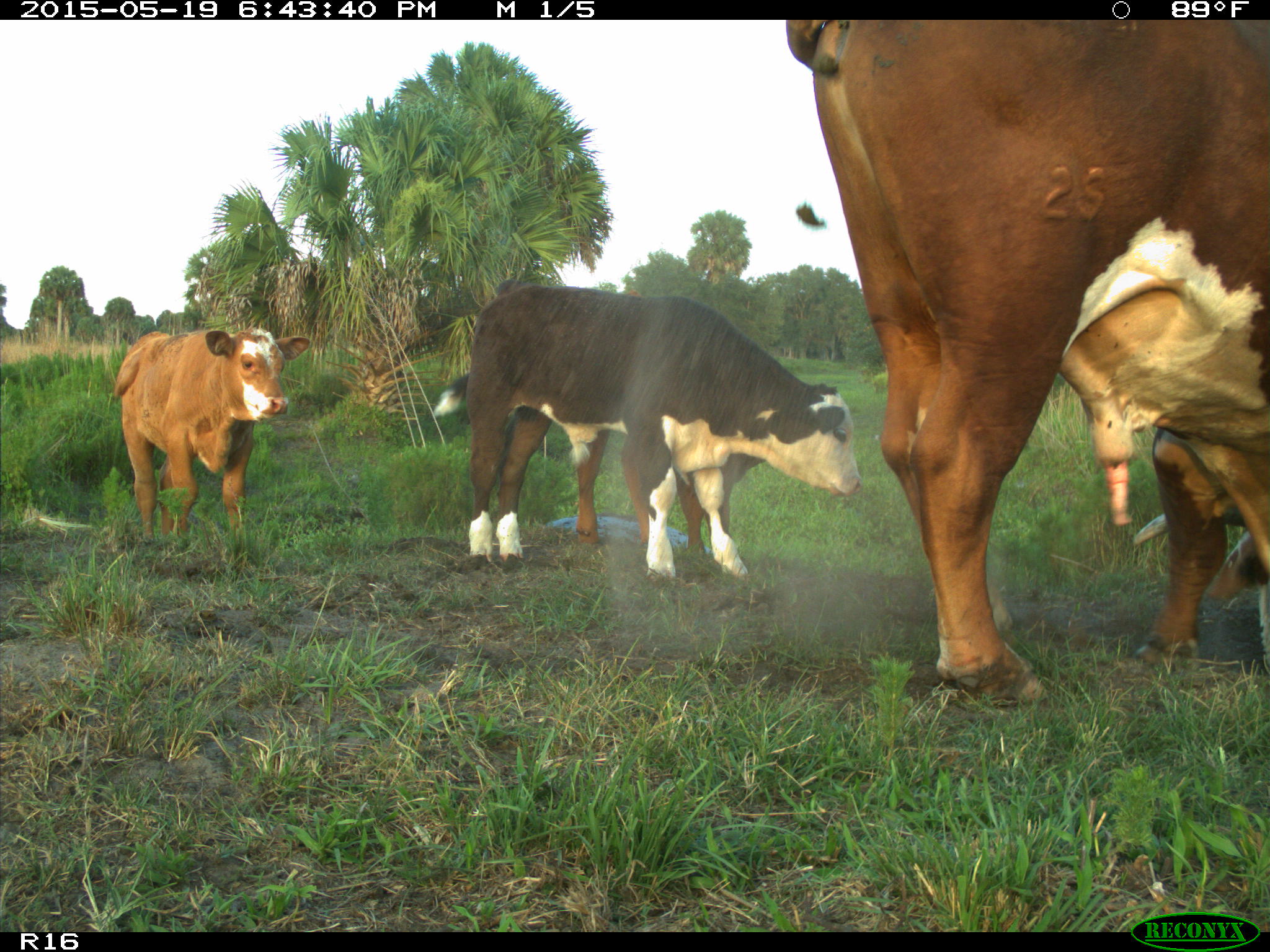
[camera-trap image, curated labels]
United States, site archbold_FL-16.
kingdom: Animalia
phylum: Chordata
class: Mammalia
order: Artiodactyla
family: Bovidae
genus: Bos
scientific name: Bos taurus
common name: domestic cow